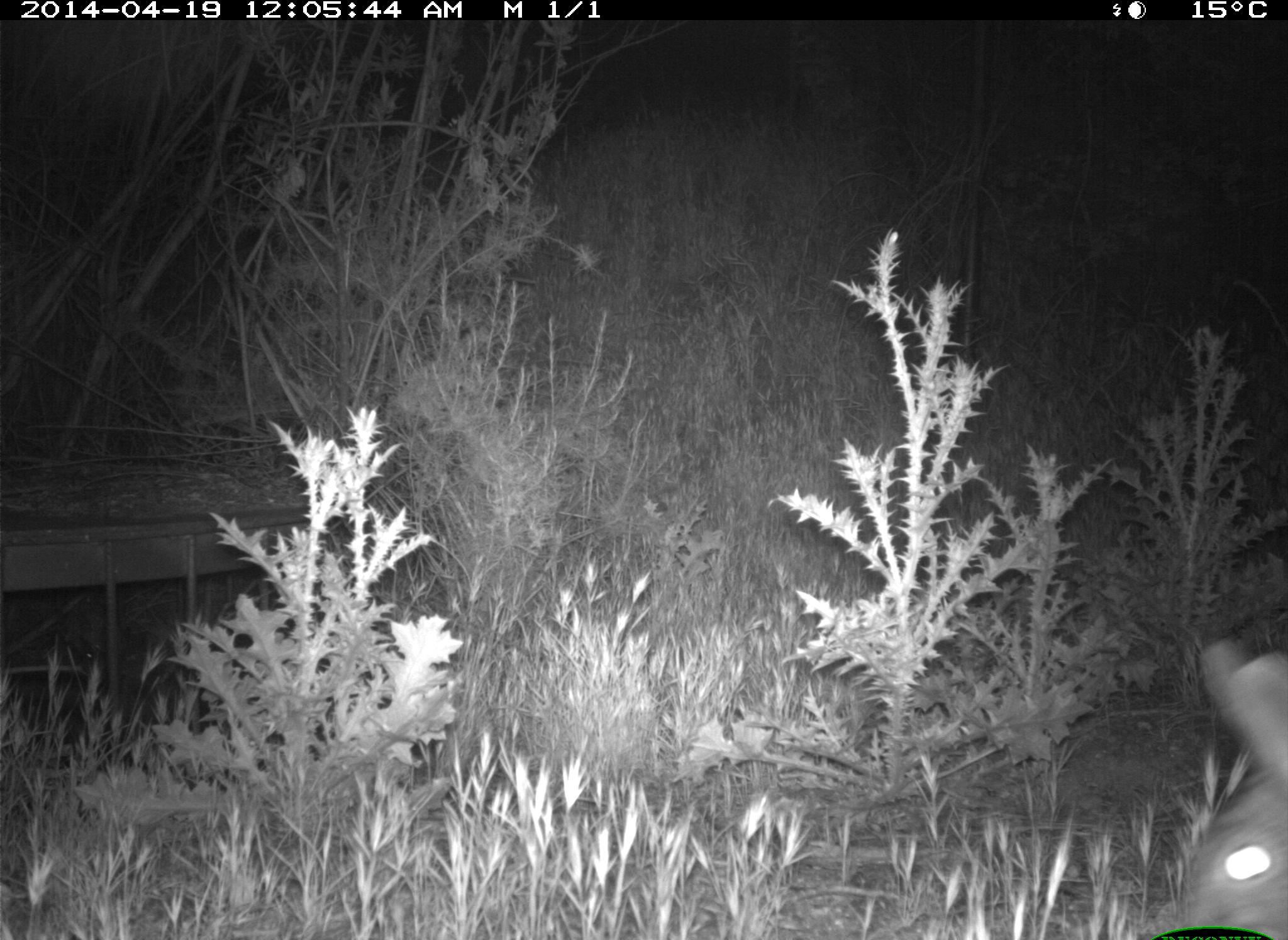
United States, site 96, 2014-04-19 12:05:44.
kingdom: Animalia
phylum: Chordata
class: Mammalia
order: Lagomorpha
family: Leporidae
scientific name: Leporidae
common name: rabbits and hares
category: rabbit